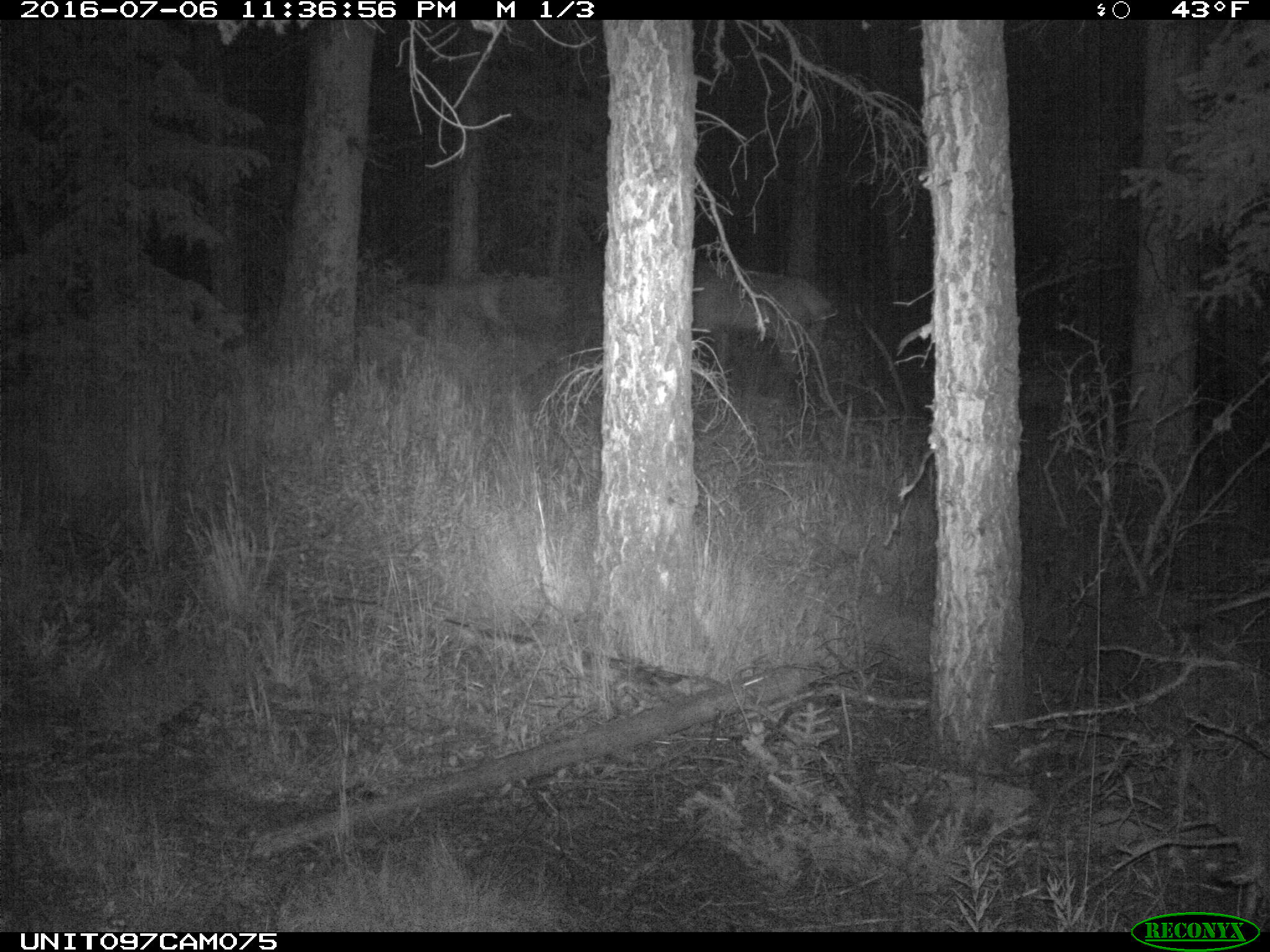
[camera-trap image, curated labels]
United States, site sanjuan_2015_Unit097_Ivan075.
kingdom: Animalia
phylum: Chordata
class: Mammalia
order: Artiodactyla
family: Cervidae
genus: Cervus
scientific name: Cervus elaphus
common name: red deer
Cervus elaphus (red deer).